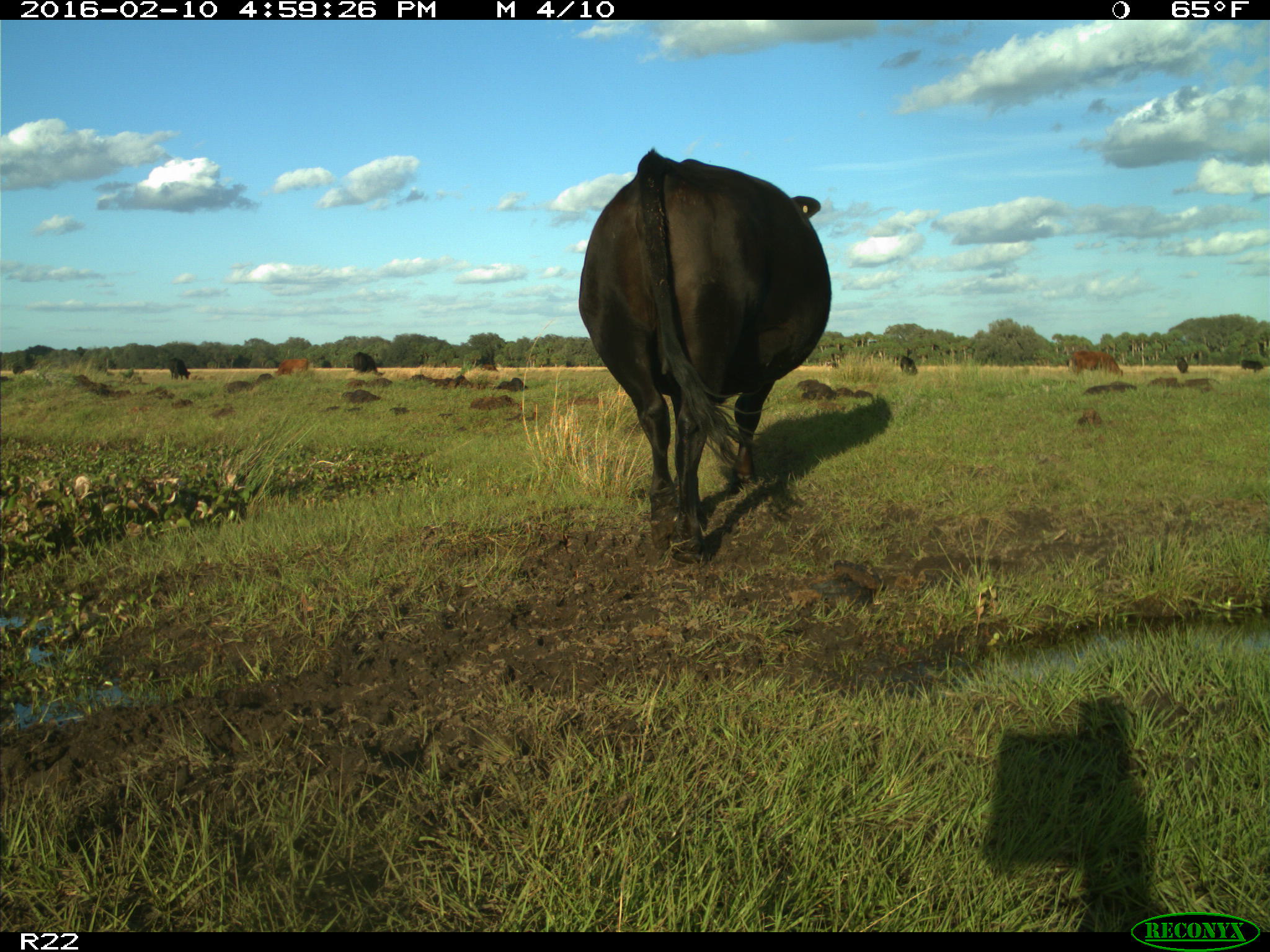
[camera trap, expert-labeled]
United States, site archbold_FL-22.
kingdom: Animalia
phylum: Chordata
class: Mammalia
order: Artiodactyla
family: Bovidae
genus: Bos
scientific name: Bos taurus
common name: domestic cow